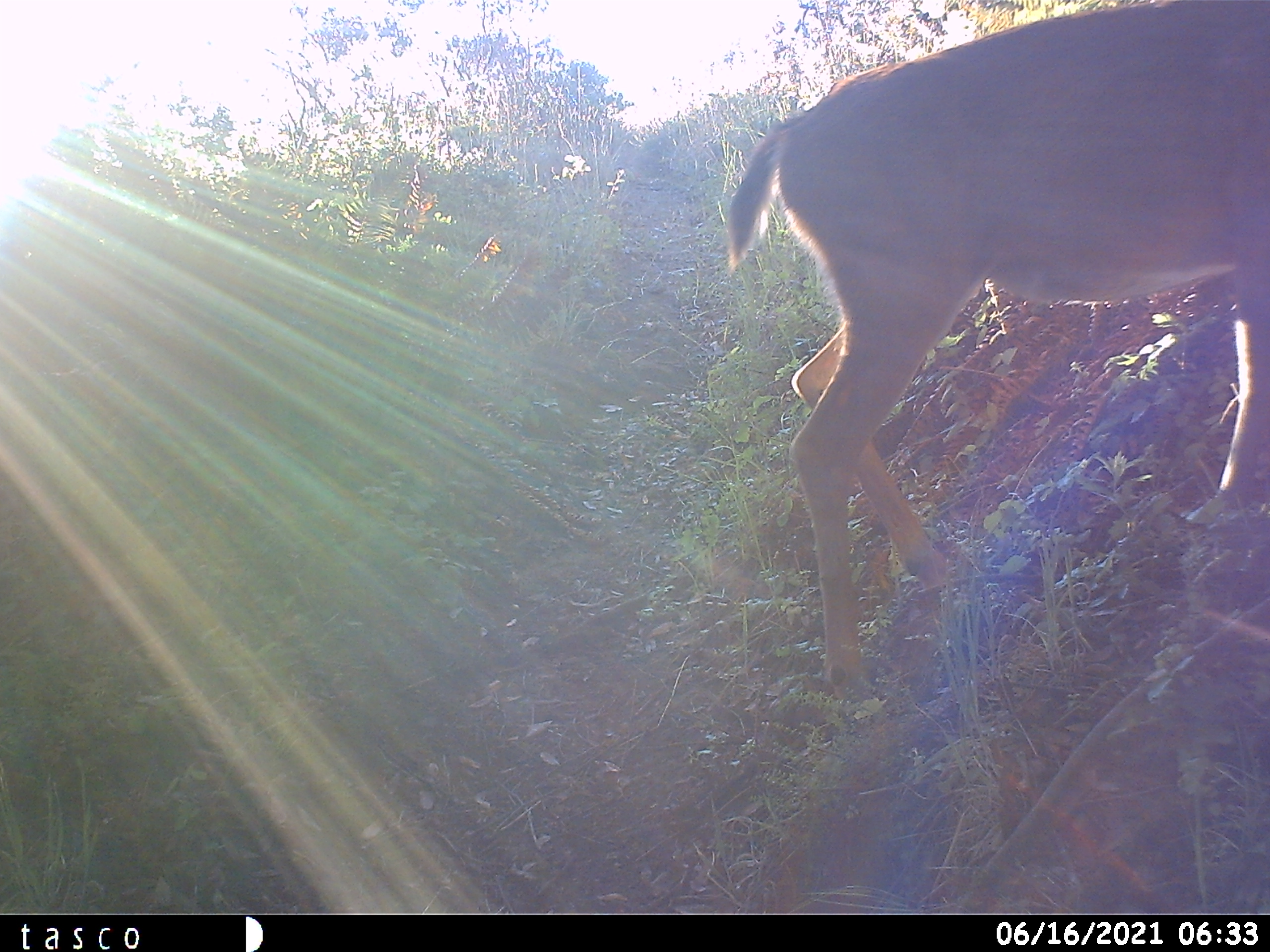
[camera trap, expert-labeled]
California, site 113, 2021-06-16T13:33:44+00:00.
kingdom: Animalia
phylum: Chordata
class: Mammalia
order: Artiodactyla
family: Cervidae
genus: Odocoileus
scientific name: Odocoileus hemionus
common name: mule deer